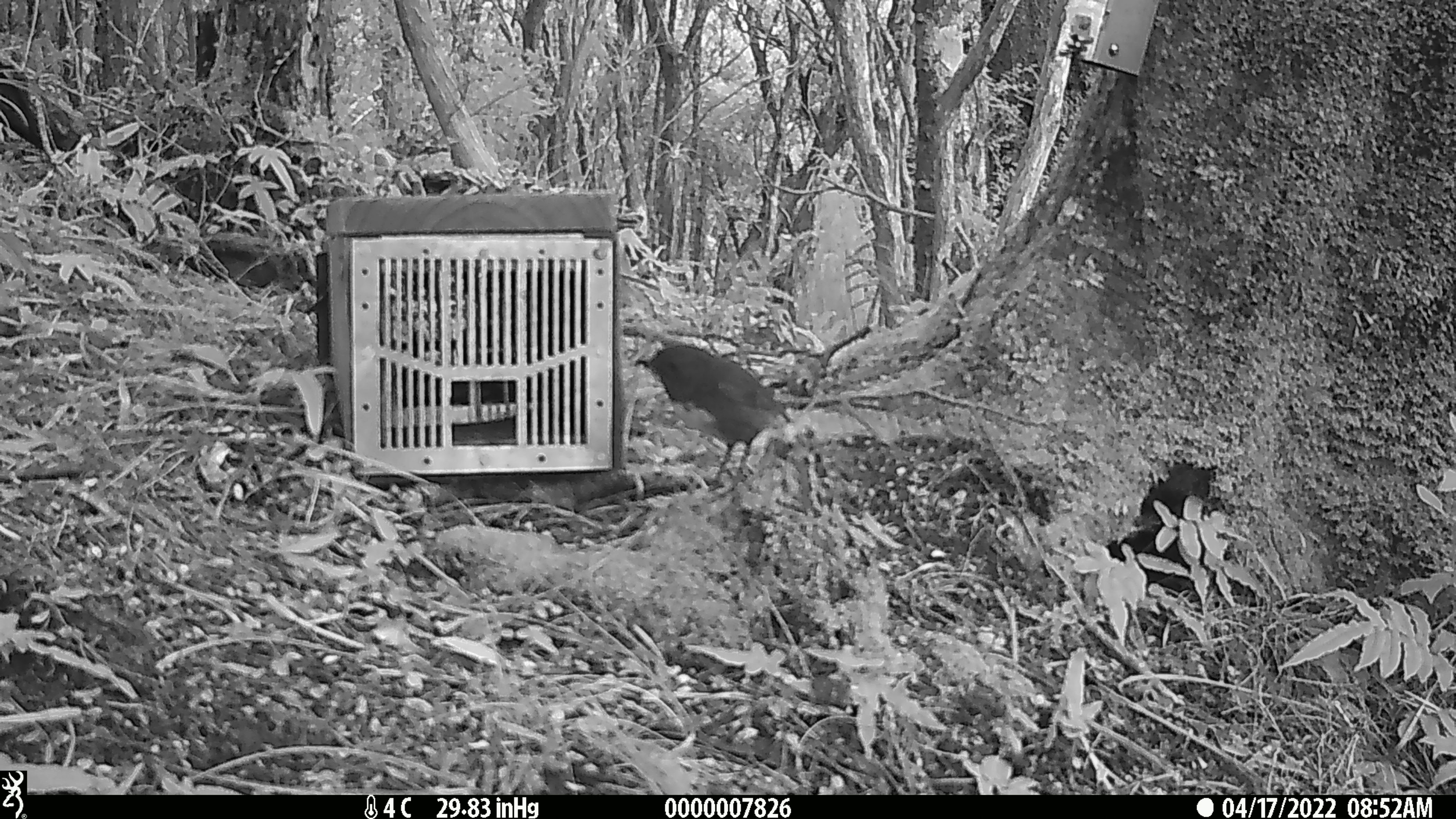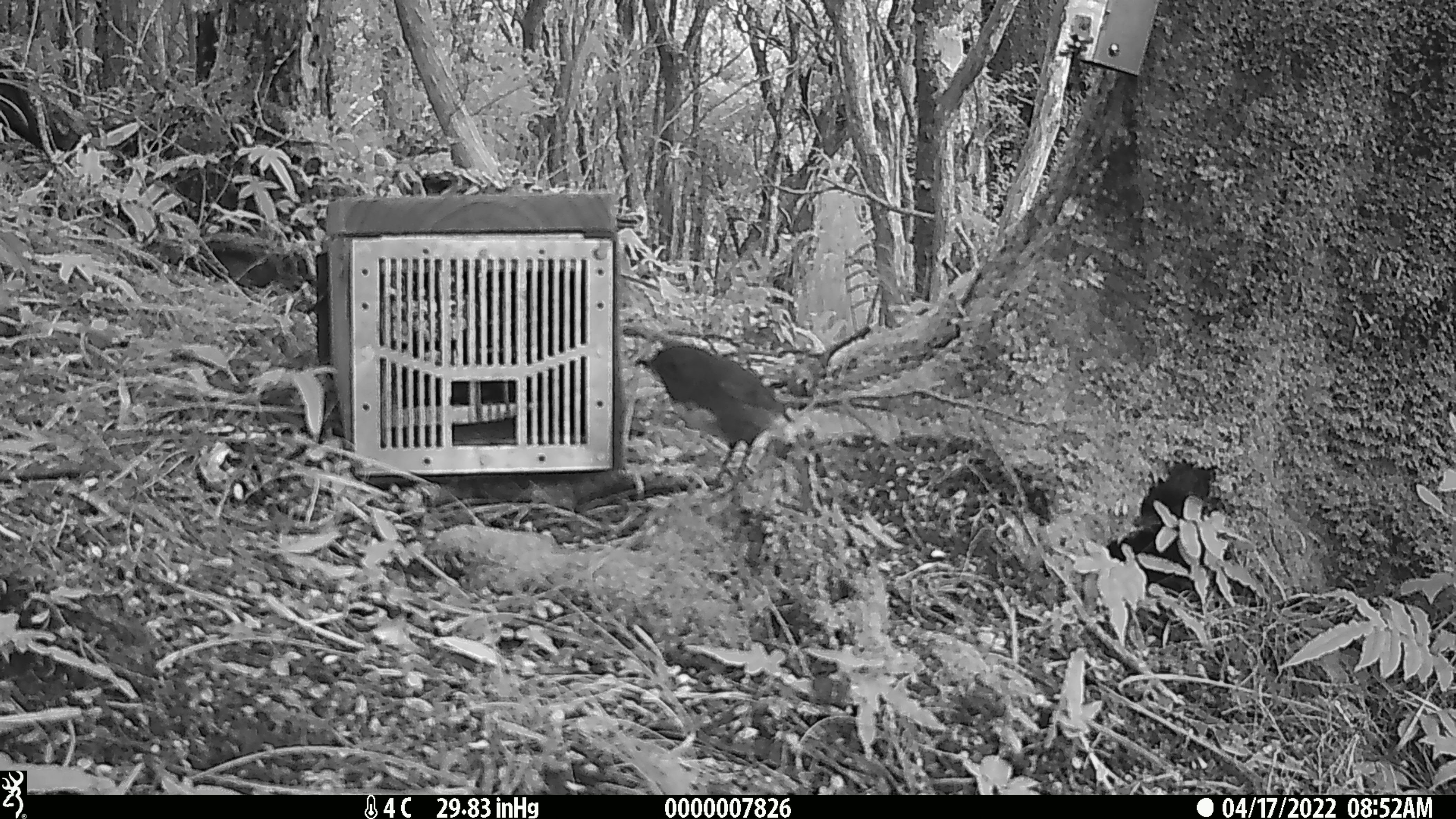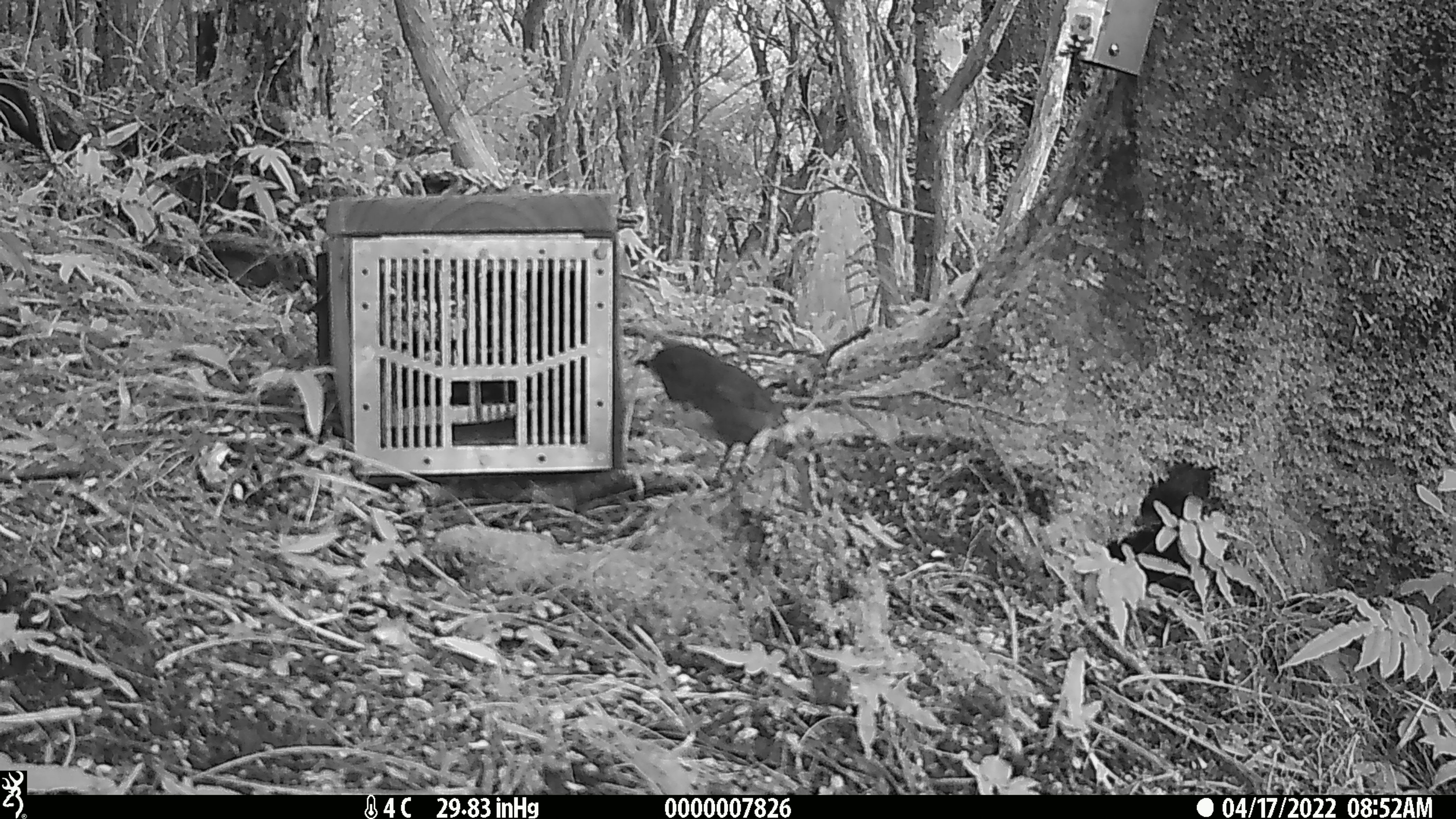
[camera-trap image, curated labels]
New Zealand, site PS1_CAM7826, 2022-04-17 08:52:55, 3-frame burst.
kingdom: Animalia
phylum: Chordata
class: Aves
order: Passeriformes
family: Petroicidae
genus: Petroica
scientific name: Petroica australis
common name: new zealand robin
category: robin